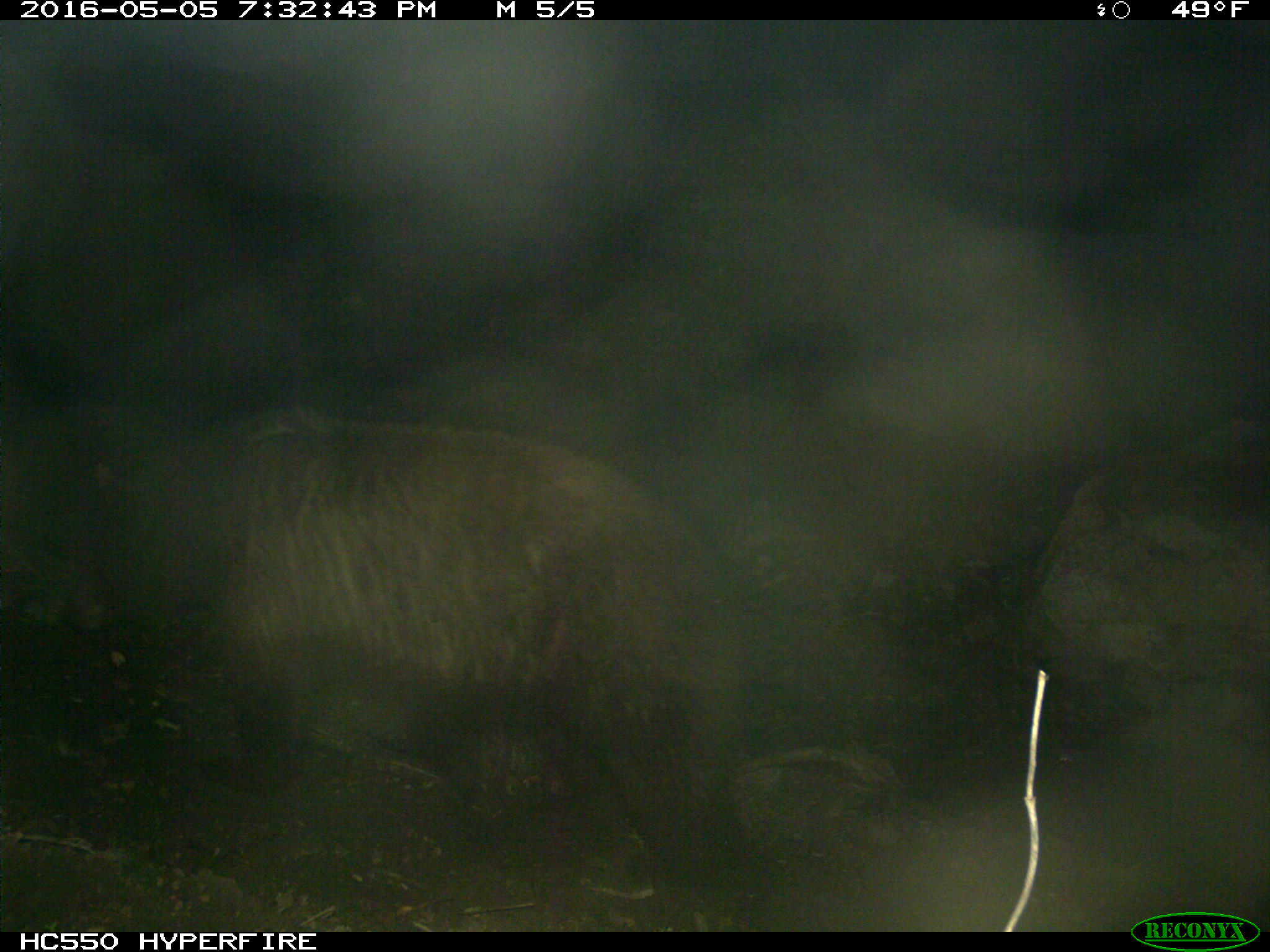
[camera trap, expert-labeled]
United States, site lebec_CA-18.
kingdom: Animalia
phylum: Chordata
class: Mammalia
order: Carnivora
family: Ursidae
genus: Ursus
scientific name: Ursus americanus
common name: american black bear